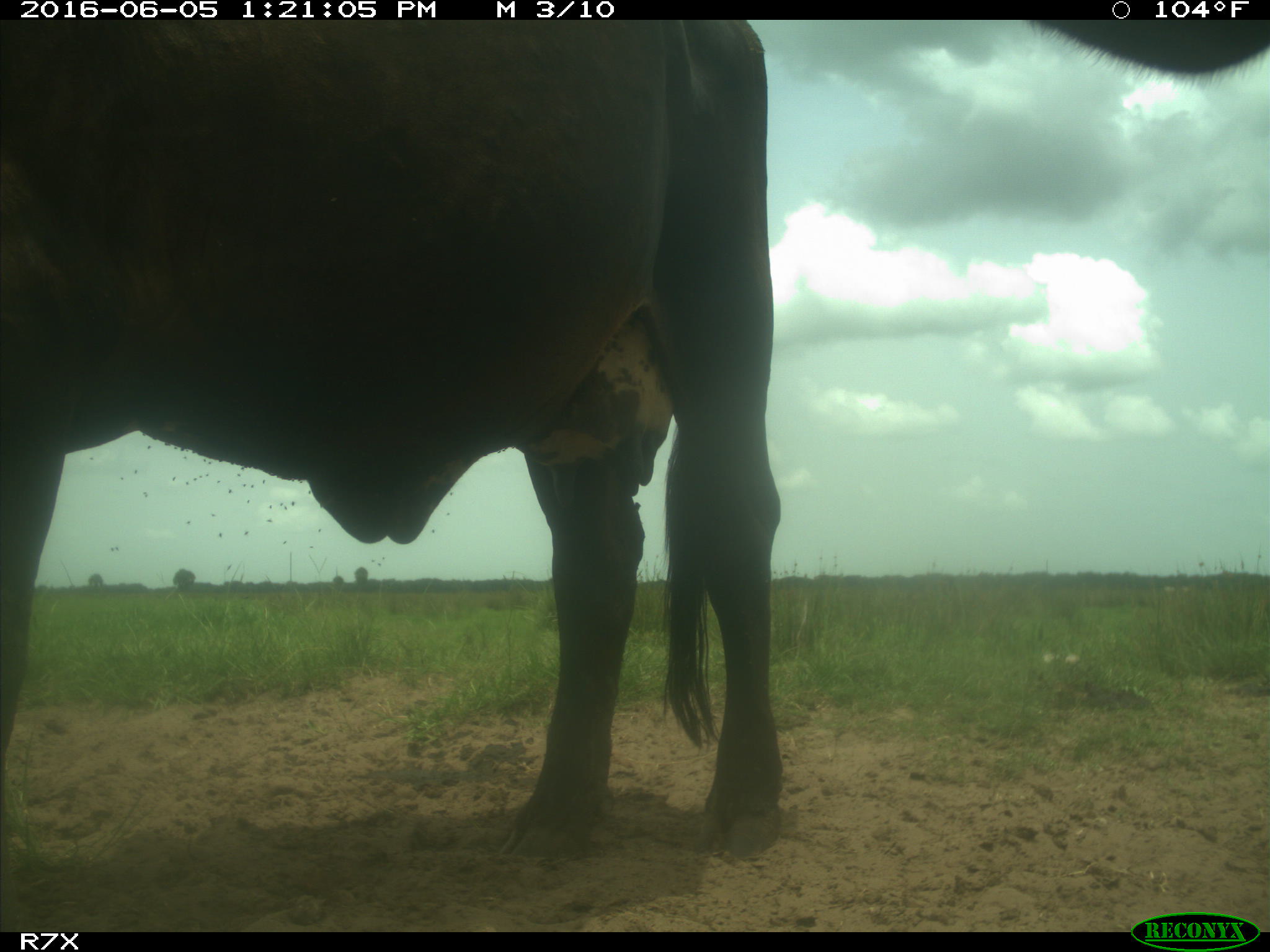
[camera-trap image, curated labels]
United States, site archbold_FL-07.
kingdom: Animalia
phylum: Chordata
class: Mammalia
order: Artiodactyla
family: Bovidae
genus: Bos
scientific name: Bos taurus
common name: domestic cow